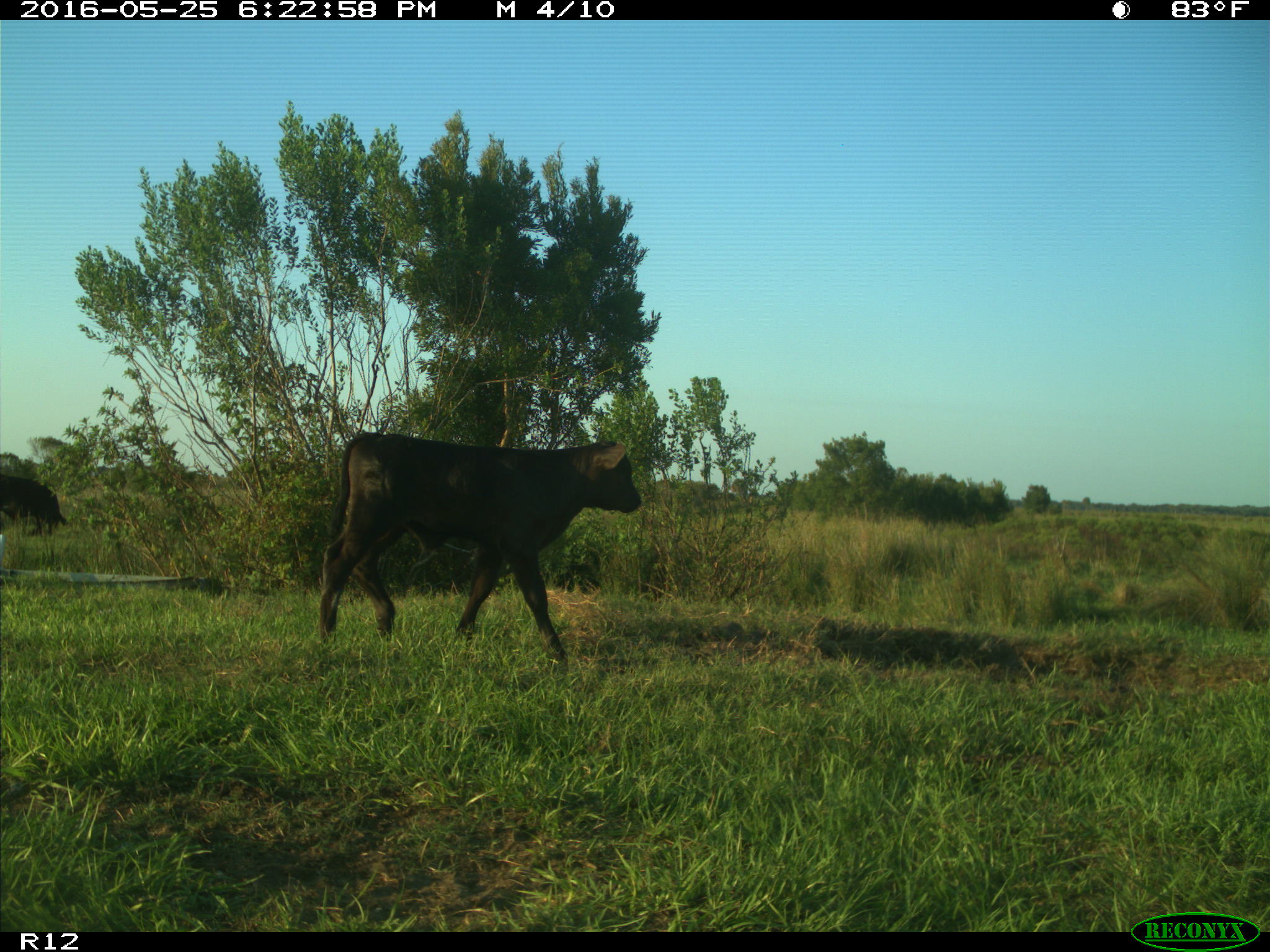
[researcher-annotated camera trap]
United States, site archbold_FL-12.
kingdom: Animalia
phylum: Chordata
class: Mammalia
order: Artiodactyla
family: Bovidae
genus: Bos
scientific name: Bos taurus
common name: domestic cow